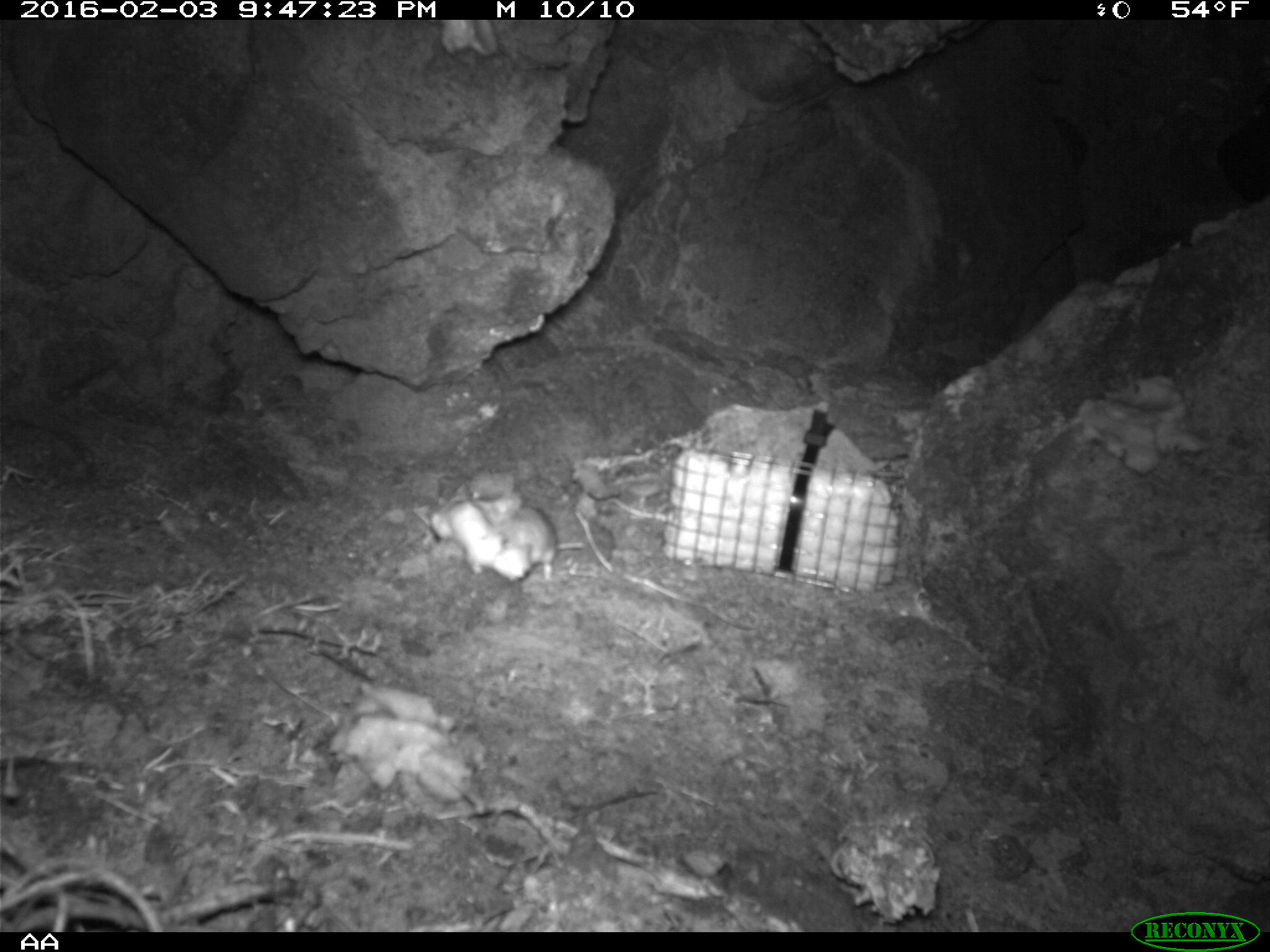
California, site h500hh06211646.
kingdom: Animalia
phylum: Chordata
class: Mammalia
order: Rodentia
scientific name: Rodentia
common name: rodent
Rodent (Rodentia).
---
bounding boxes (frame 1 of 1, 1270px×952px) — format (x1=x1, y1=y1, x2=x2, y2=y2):
rodent: (x1=484, y1=501, x2=557, y2=580)